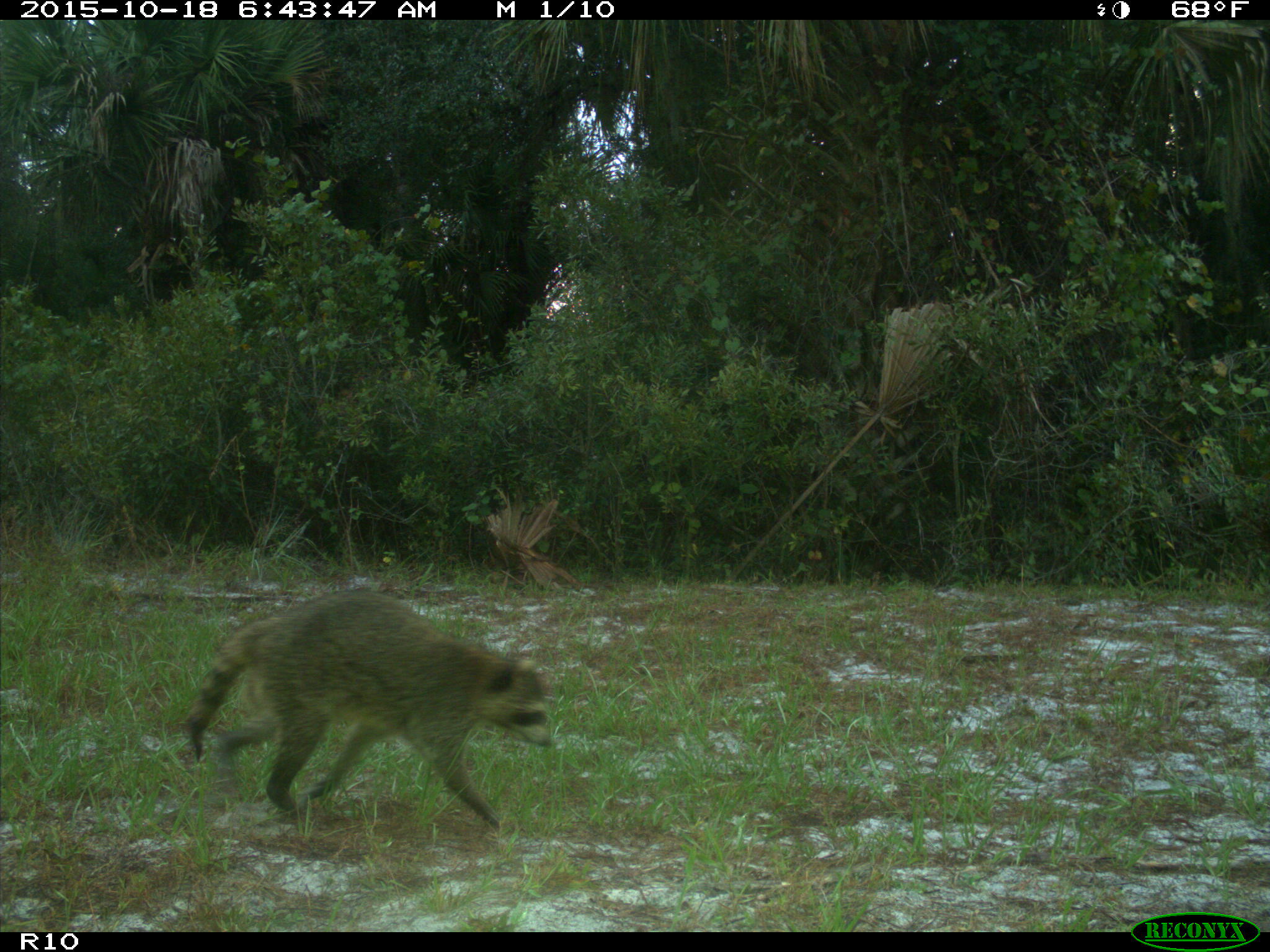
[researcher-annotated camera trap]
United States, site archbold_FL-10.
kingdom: Animalia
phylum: Chordata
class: Mammalia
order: Carnivora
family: Procyonidae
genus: Procyon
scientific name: Procyon lotor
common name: common raccoon